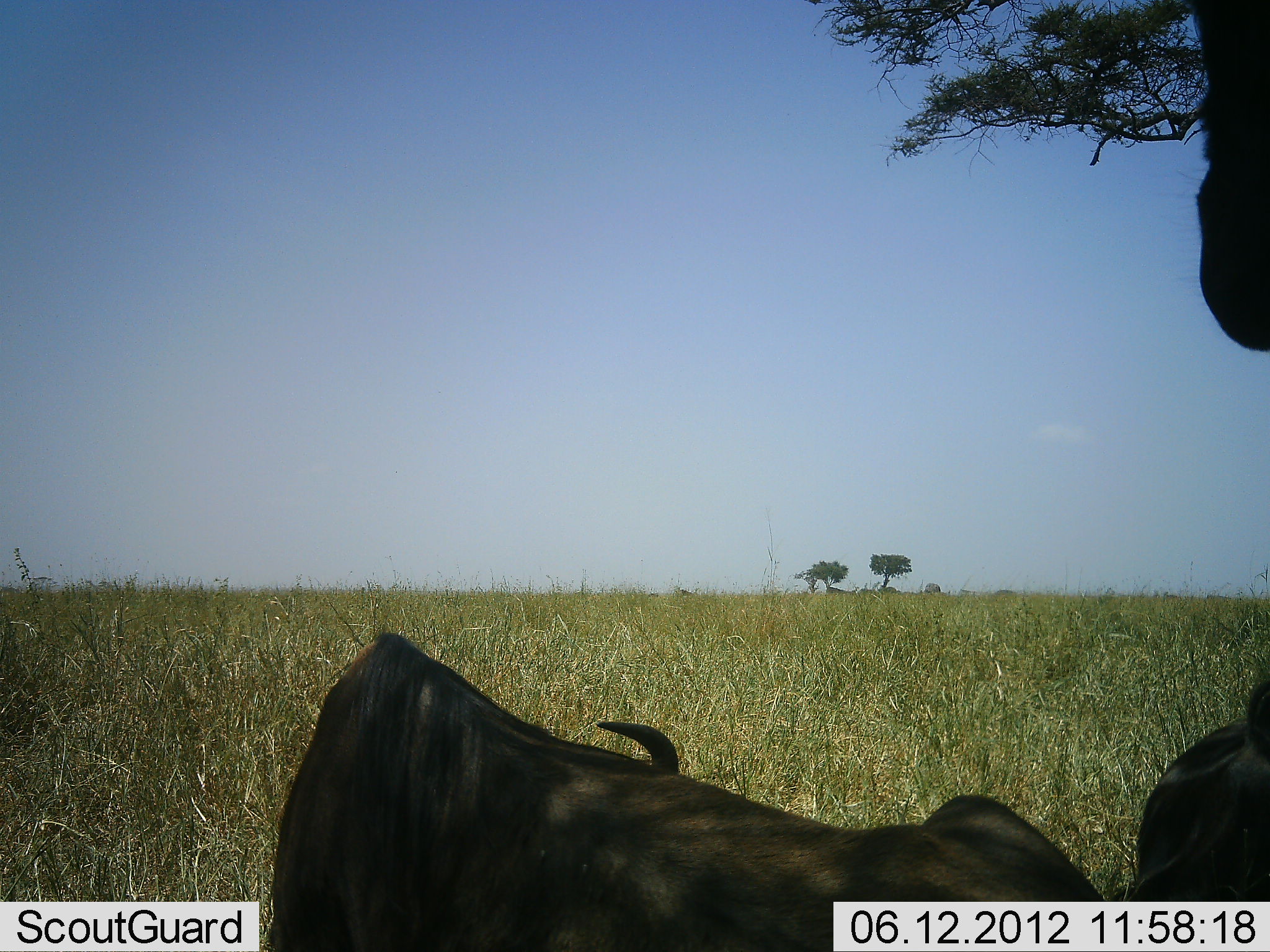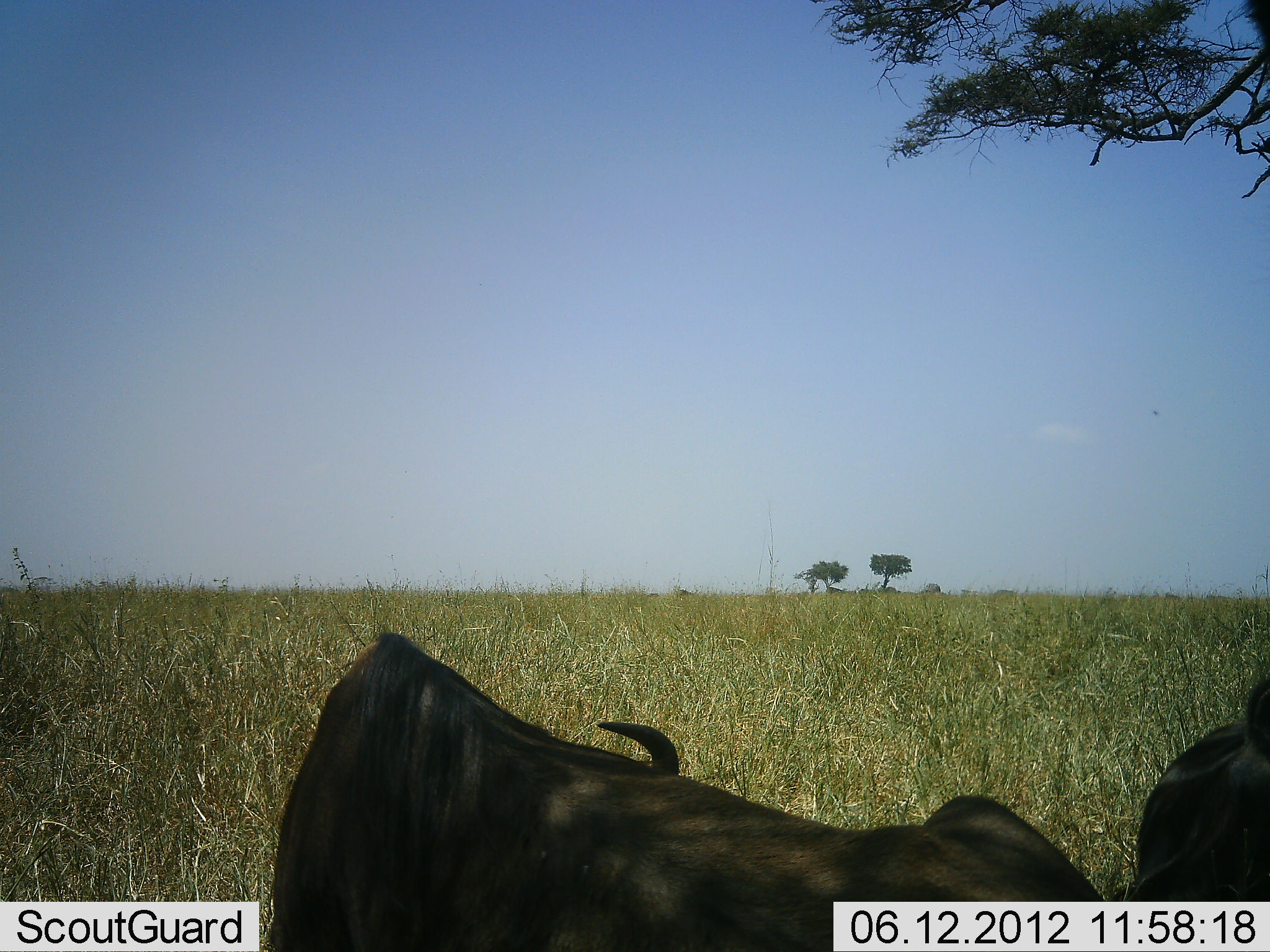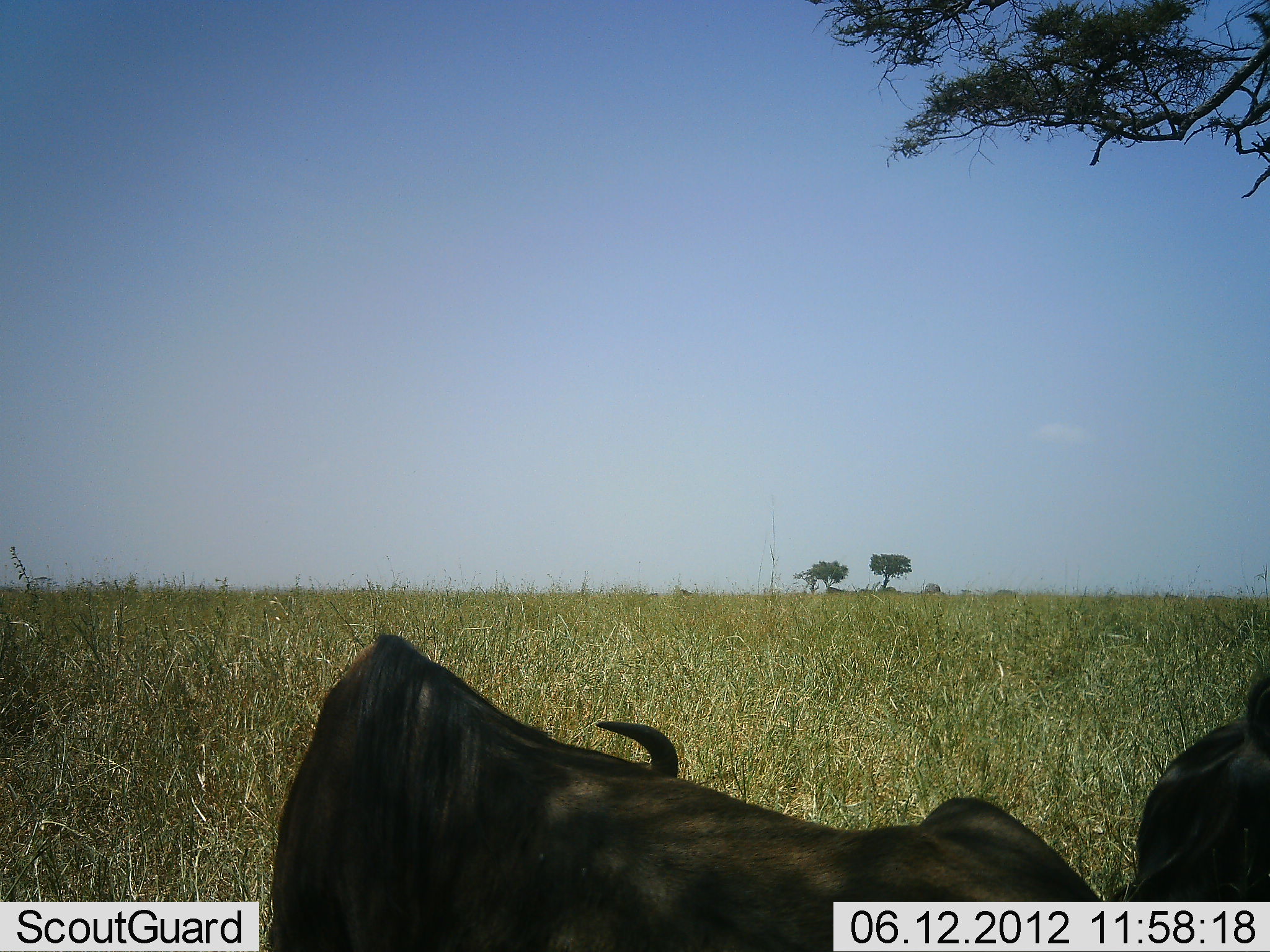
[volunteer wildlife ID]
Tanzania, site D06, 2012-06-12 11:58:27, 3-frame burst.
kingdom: Animalia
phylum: Chordata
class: Mammalia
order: Artiodactyla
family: Bovidae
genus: Connochaetes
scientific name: Connochaetes taurinus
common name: blue wildebeest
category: wildebeest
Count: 2.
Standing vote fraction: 30%.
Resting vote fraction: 90%.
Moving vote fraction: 20%.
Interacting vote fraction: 0%.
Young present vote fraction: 0%.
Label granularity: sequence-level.